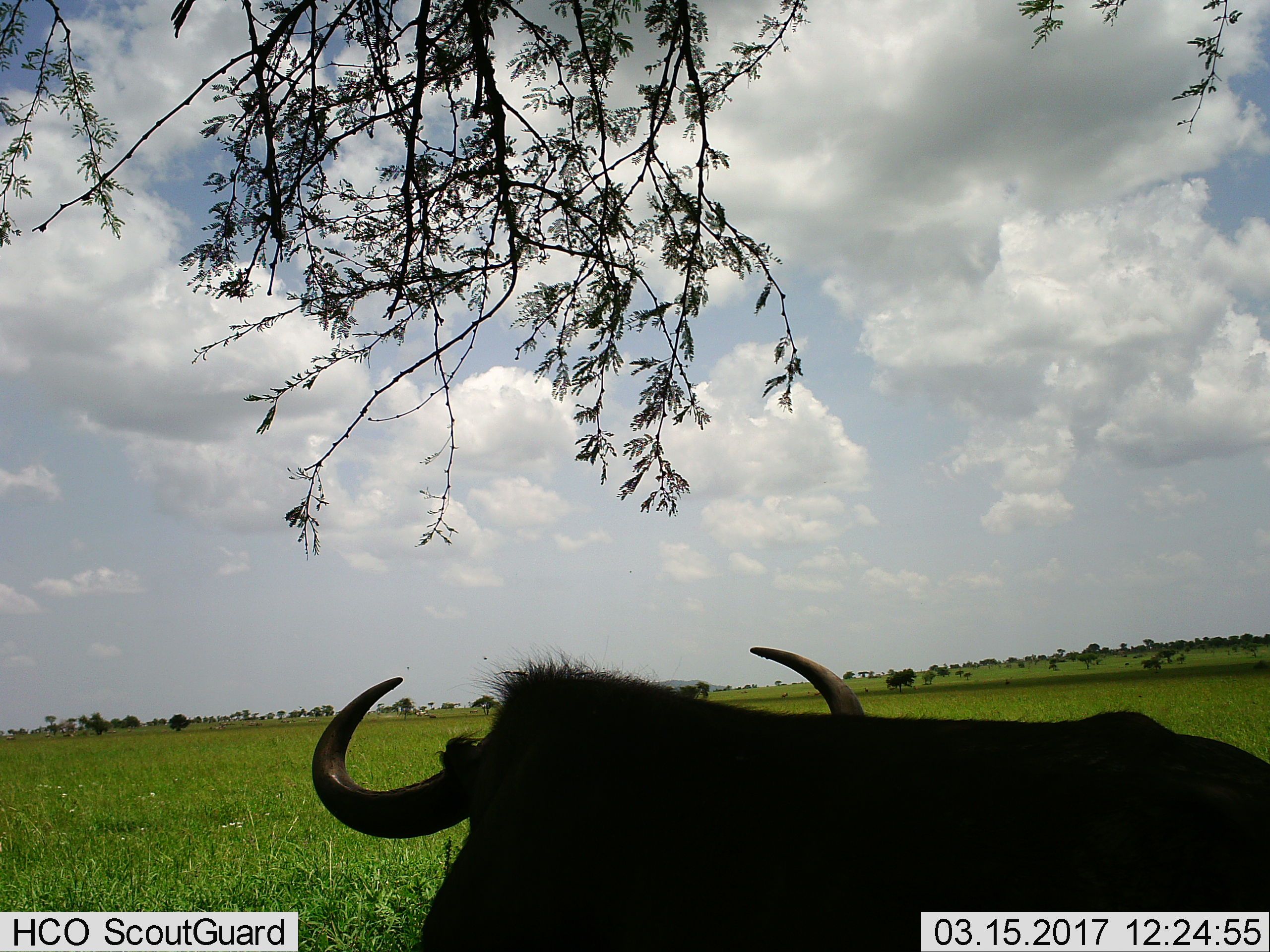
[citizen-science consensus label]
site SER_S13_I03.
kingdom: Animalia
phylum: Chordata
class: Mammalia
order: Artiodactyla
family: Bovidae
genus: Syncerus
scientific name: Syncerus caffer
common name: african buffalo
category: buffalo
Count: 1.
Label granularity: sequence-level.